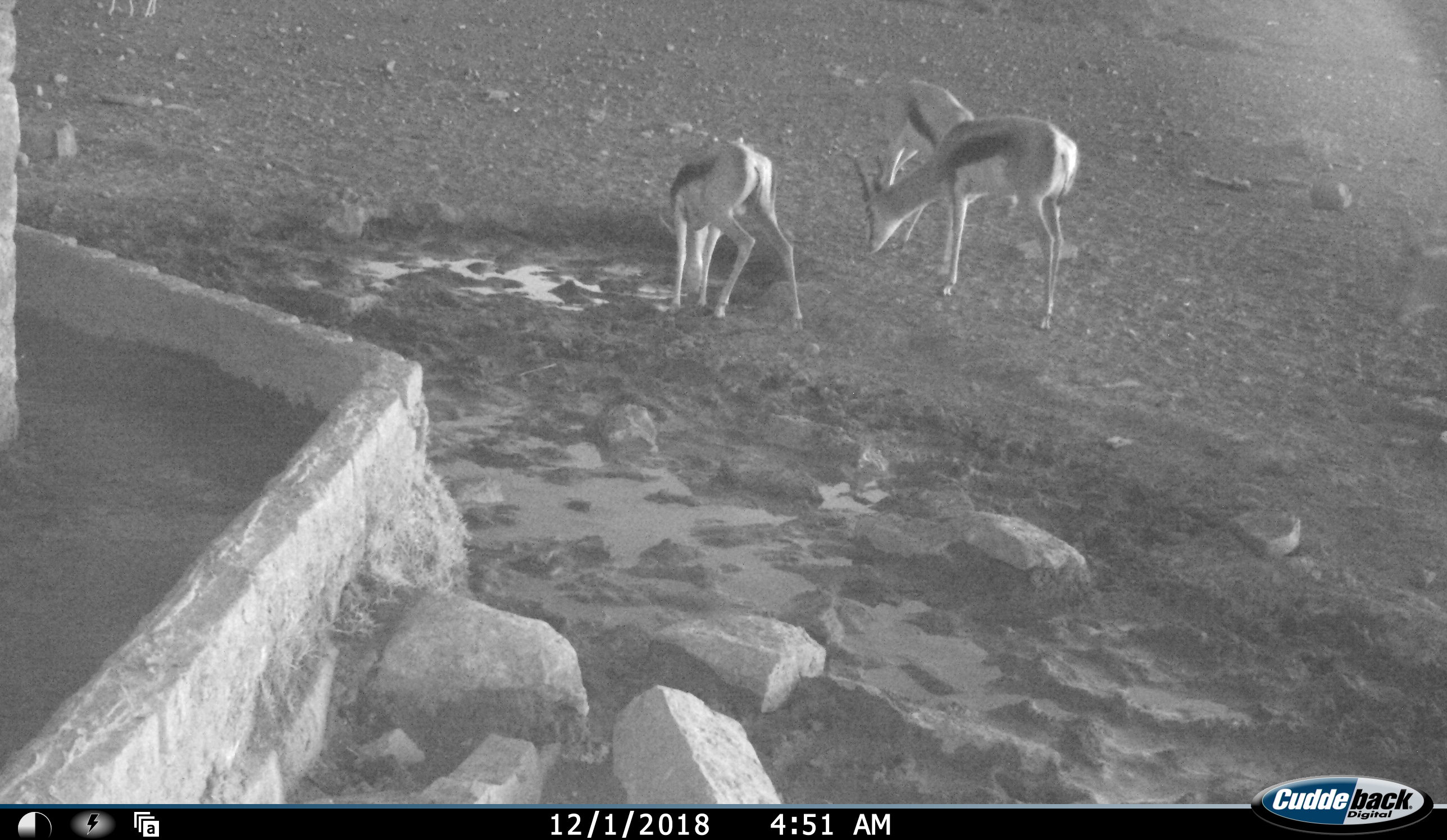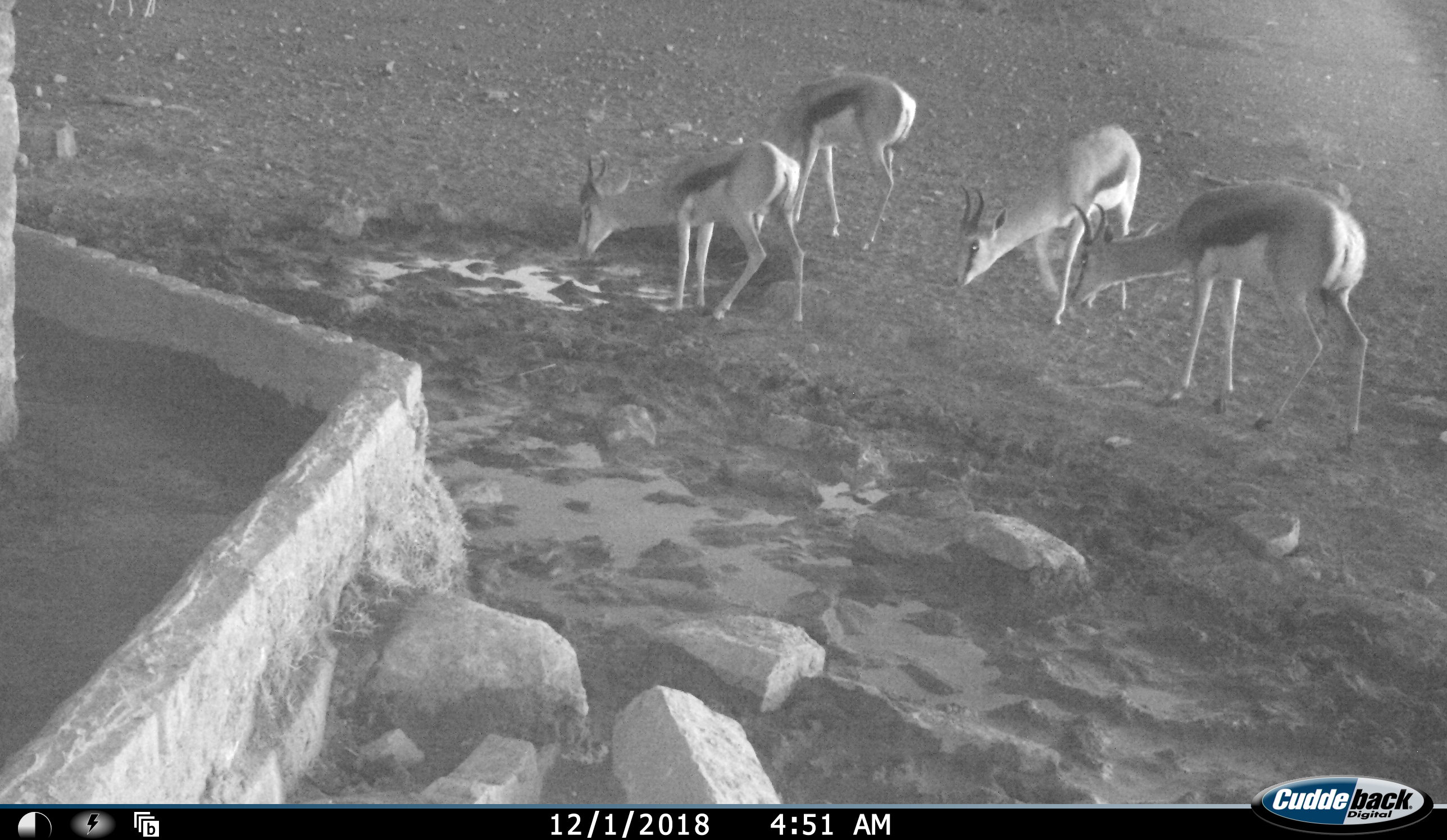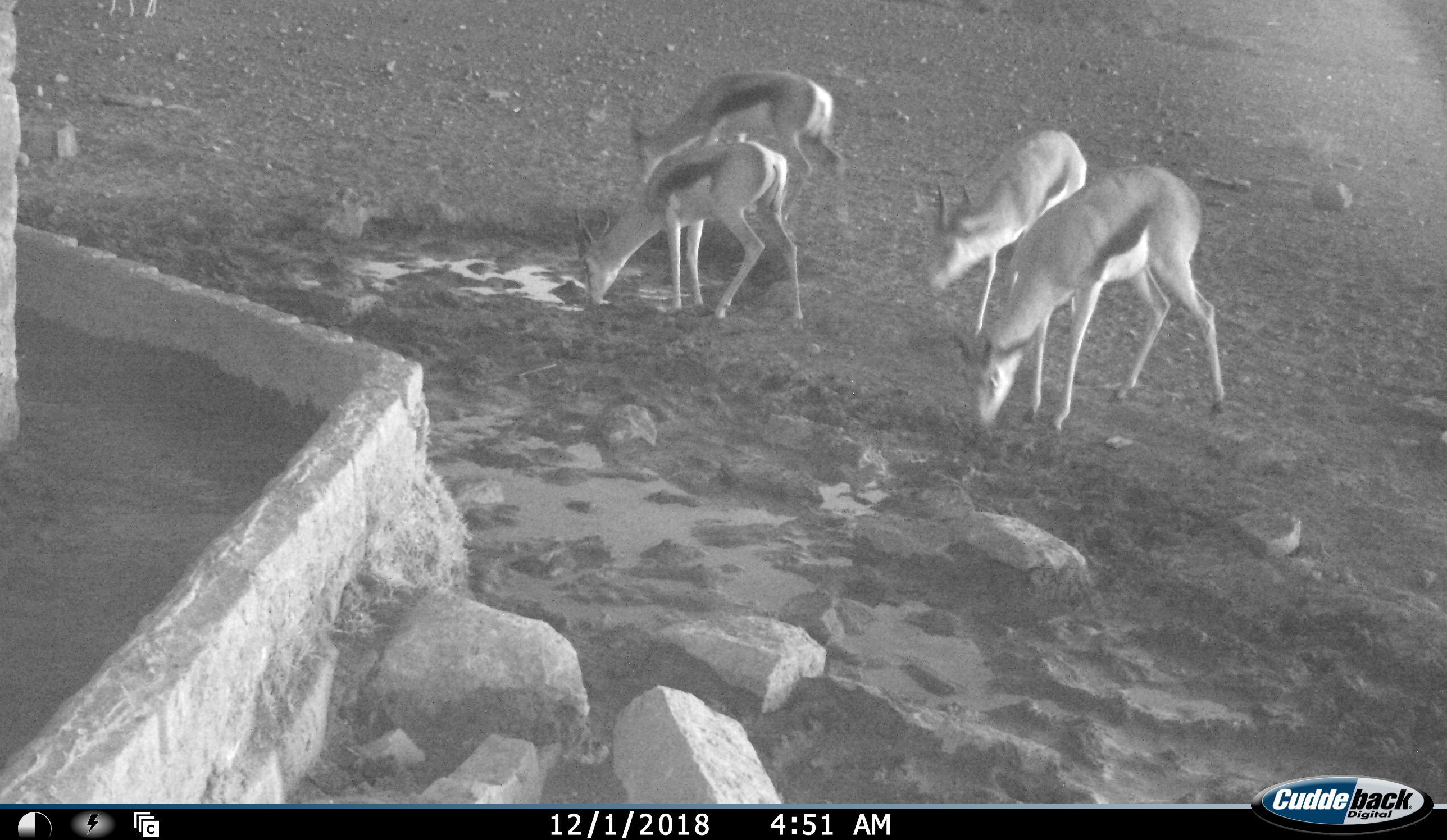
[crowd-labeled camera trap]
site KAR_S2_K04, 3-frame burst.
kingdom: Animalia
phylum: Chordata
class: Mammalia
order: Artiodactyla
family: Bovidae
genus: Antidorcas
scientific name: Antidorcas marsupialis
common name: springbok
Springbok (Antidorcas marsupialis), count 4. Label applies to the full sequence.